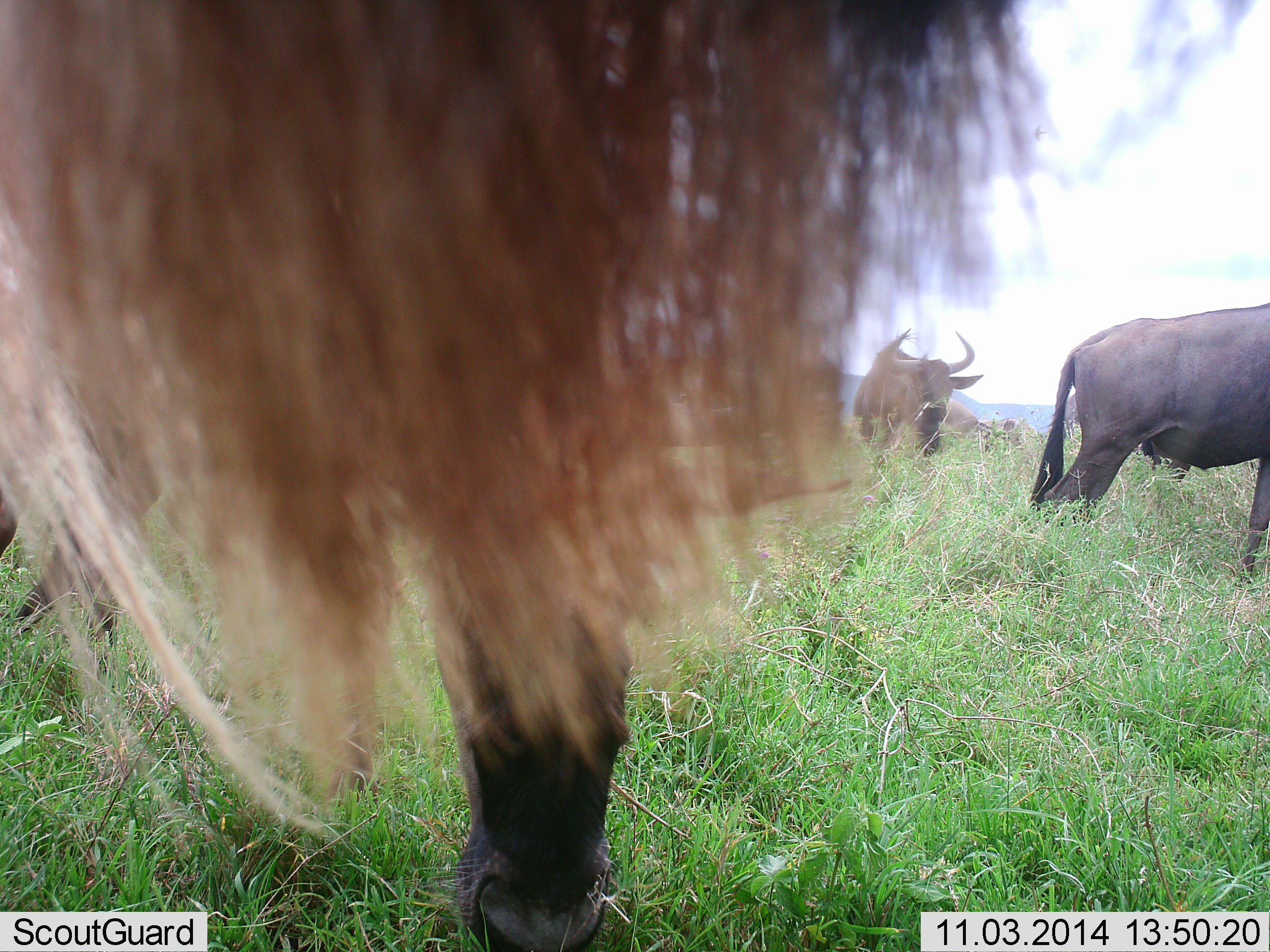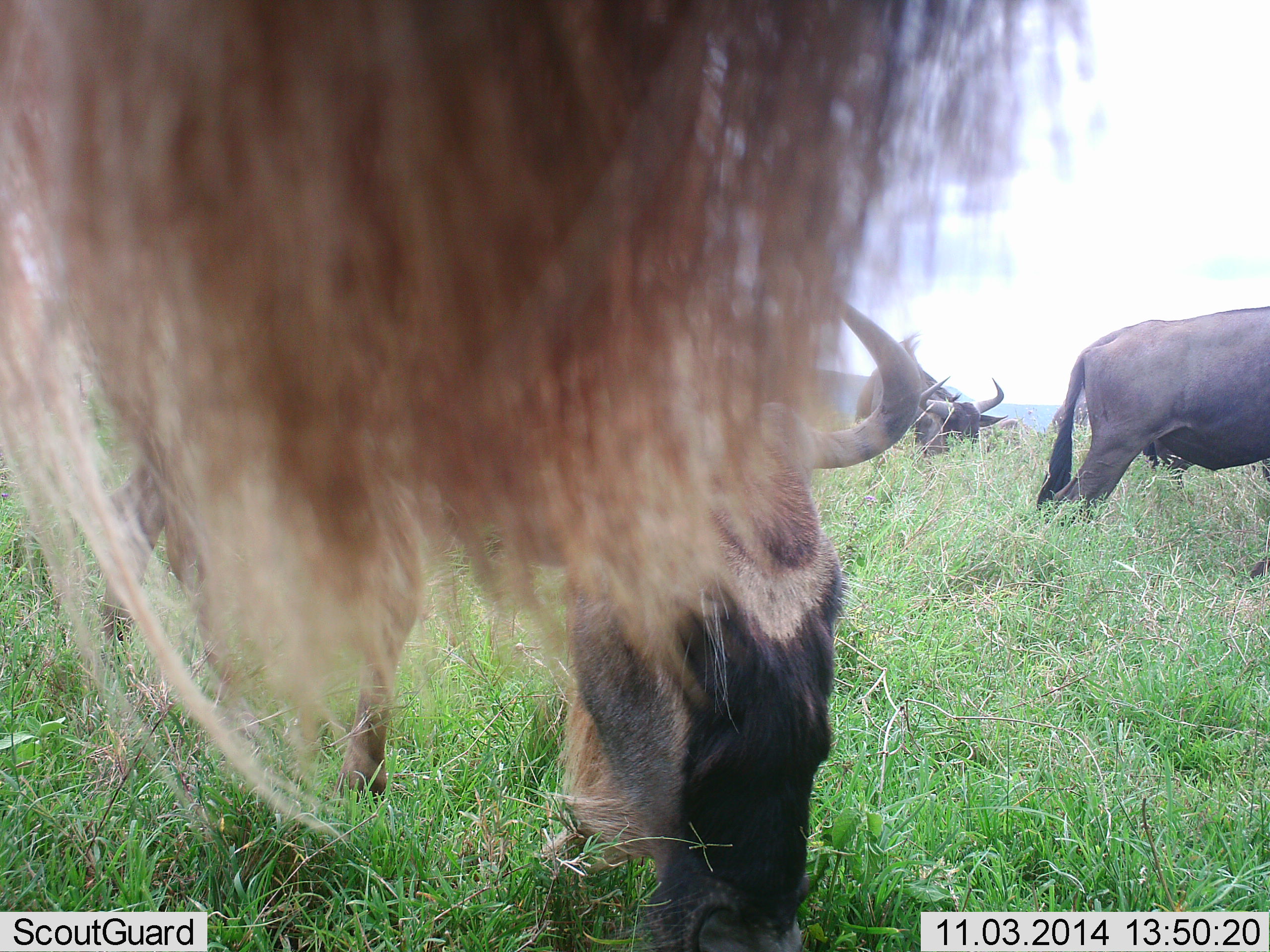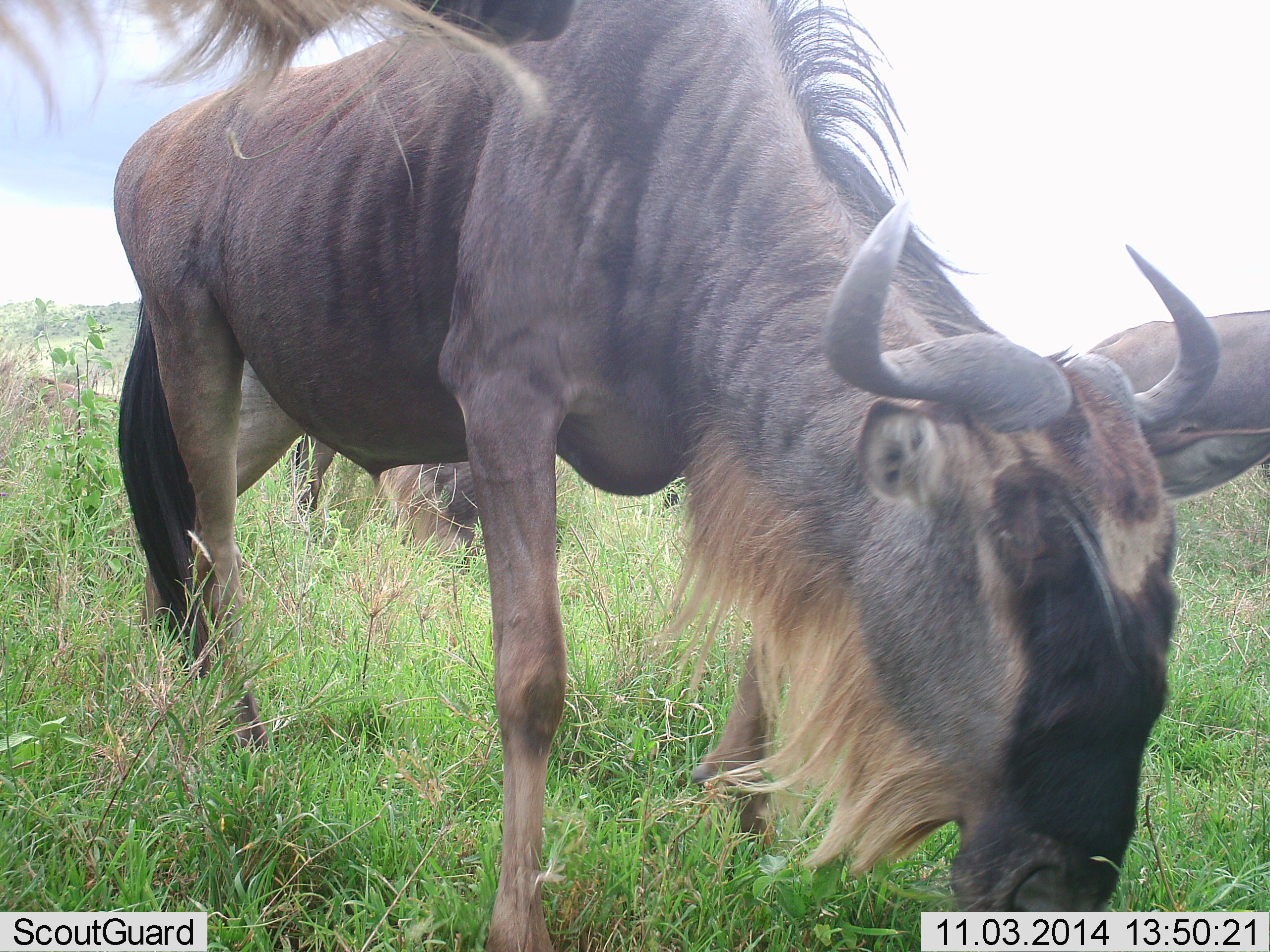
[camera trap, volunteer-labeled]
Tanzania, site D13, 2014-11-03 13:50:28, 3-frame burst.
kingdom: Animalia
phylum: Chordata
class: Mammalia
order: Artiodactyla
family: Bovidae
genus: Connochaetes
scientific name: Connochaetes taurinus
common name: blue wildebeest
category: wildebeest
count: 4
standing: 50%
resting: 10%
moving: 30%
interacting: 0%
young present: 0%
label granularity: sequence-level